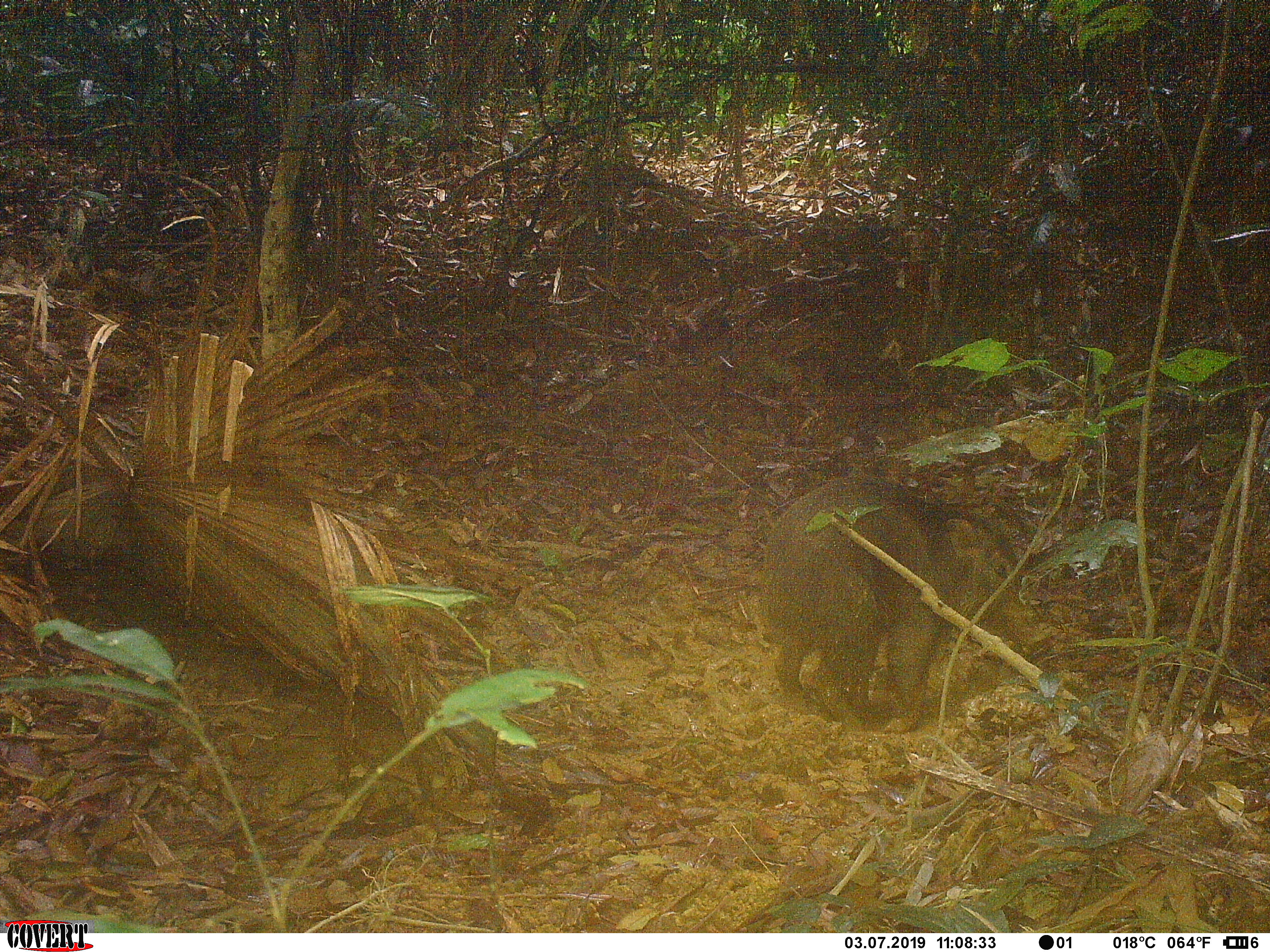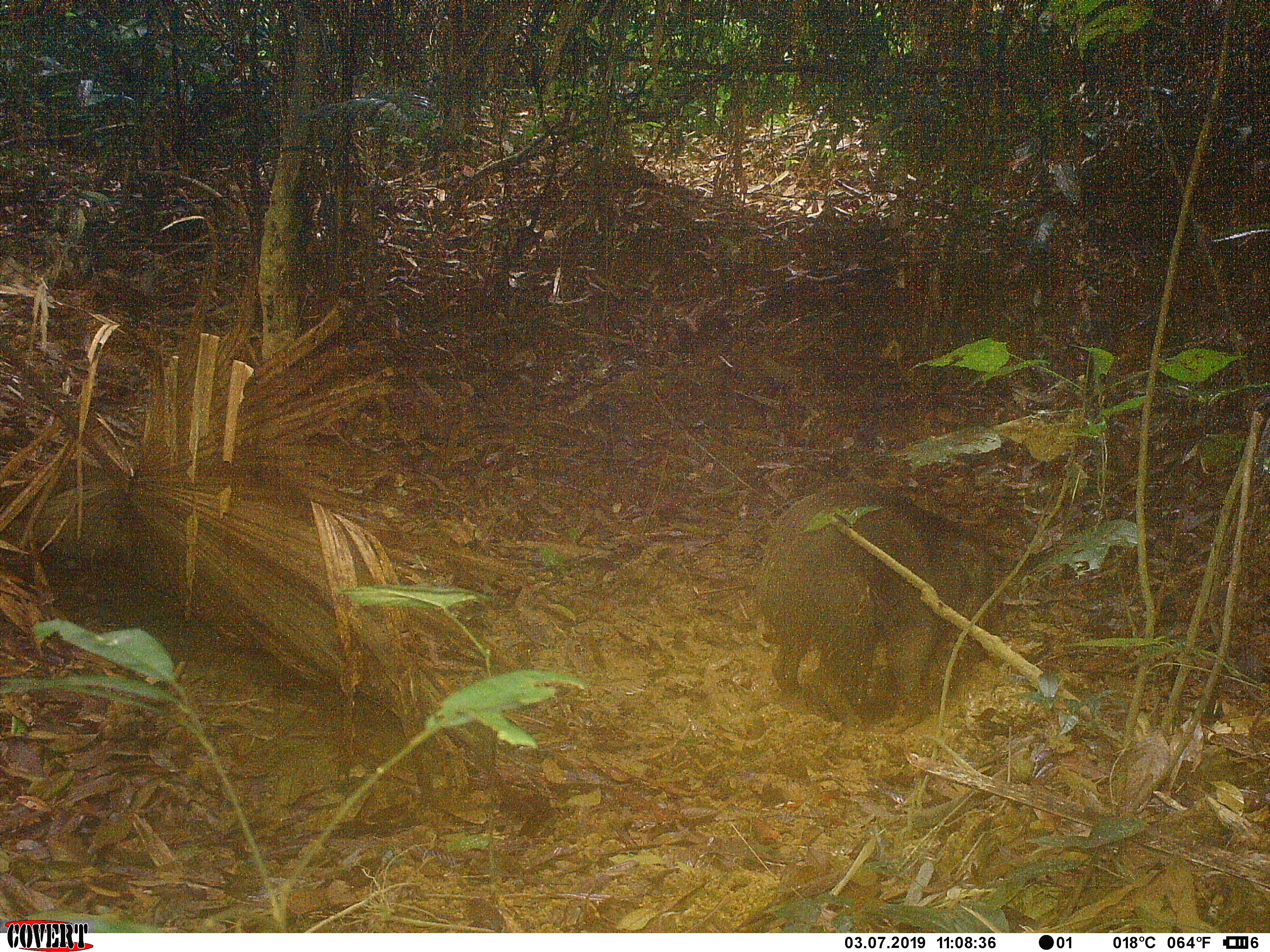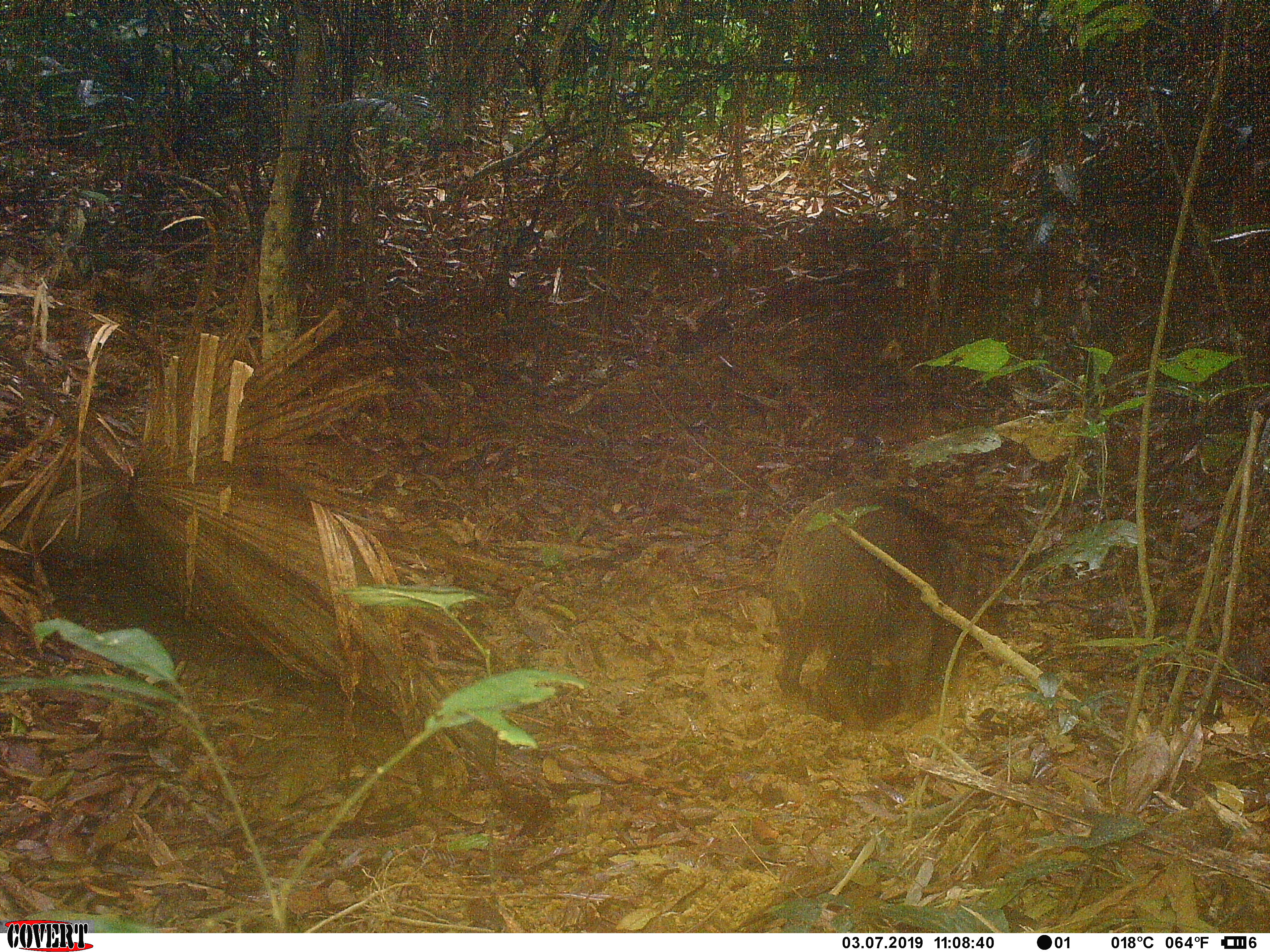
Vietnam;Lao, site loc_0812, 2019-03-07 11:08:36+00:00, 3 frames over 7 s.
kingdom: Animalia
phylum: Chordata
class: Mammalia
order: Artiodactyla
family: Suidae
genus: Sus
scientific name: Sus scrofa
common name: eurasian wild pig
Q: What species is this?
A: Eurasian wild pig (Sus scrofa).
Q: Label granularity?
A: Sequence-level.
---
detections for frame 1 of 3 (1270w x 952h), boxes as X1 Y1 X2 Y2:
eurasian wild pig: 764 481 1017 732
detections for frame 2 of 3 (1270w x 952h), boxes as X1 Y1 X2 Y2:
eurasian wild pig: 753 483 998 732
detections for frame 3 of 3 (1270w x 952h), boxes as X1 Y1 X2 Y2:
eurasian wild pig: 773 486 990 732